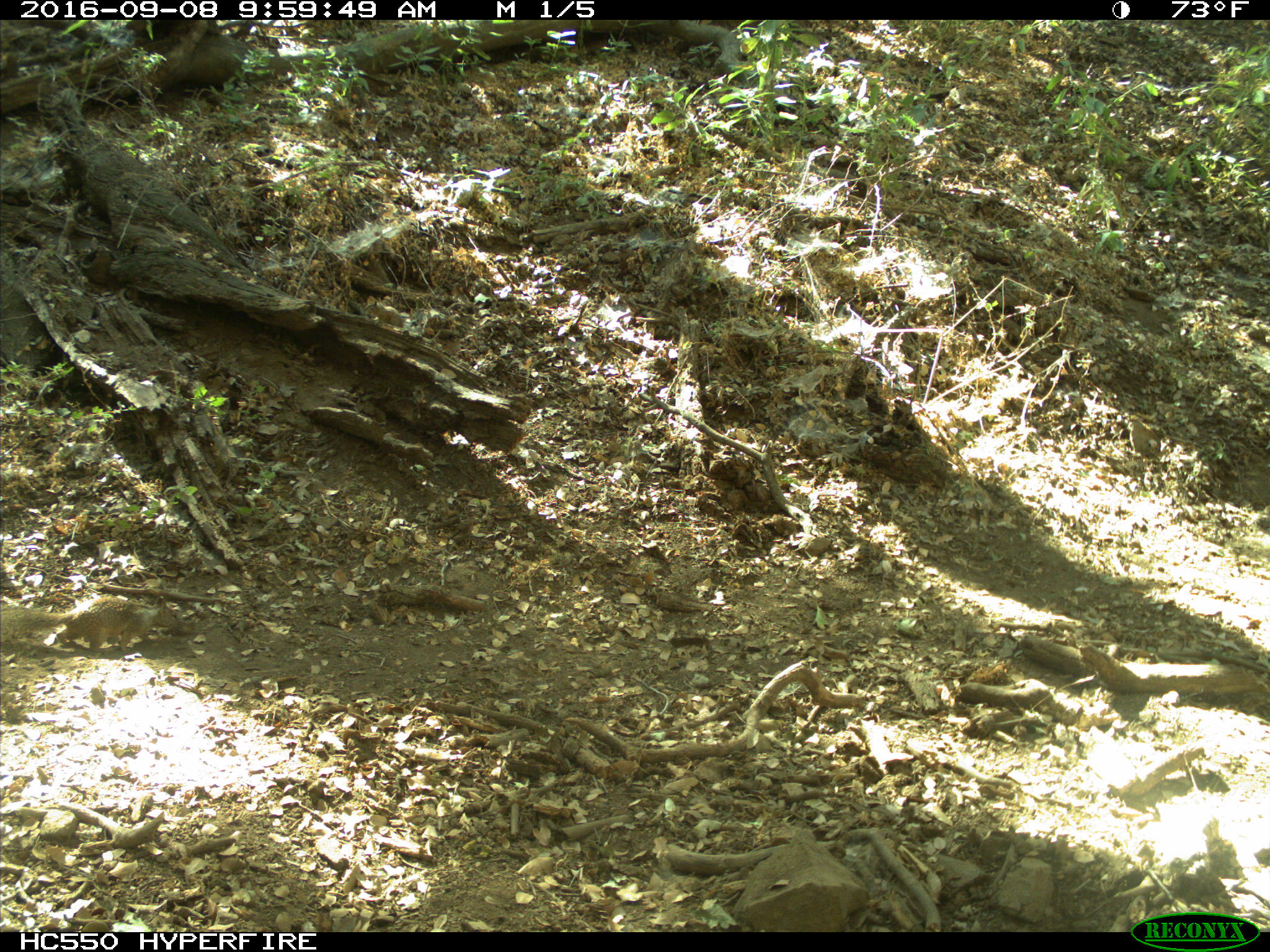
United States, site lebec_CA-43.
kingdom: Animalia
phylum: Chordata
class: Mammalia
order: Rodentia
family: Sciuridae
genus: Otospermophilus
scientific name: Otospermophilus beecheyi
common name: california ground squirrel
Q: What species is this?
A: Otospermophilus beecheyi (california ground squirrel).